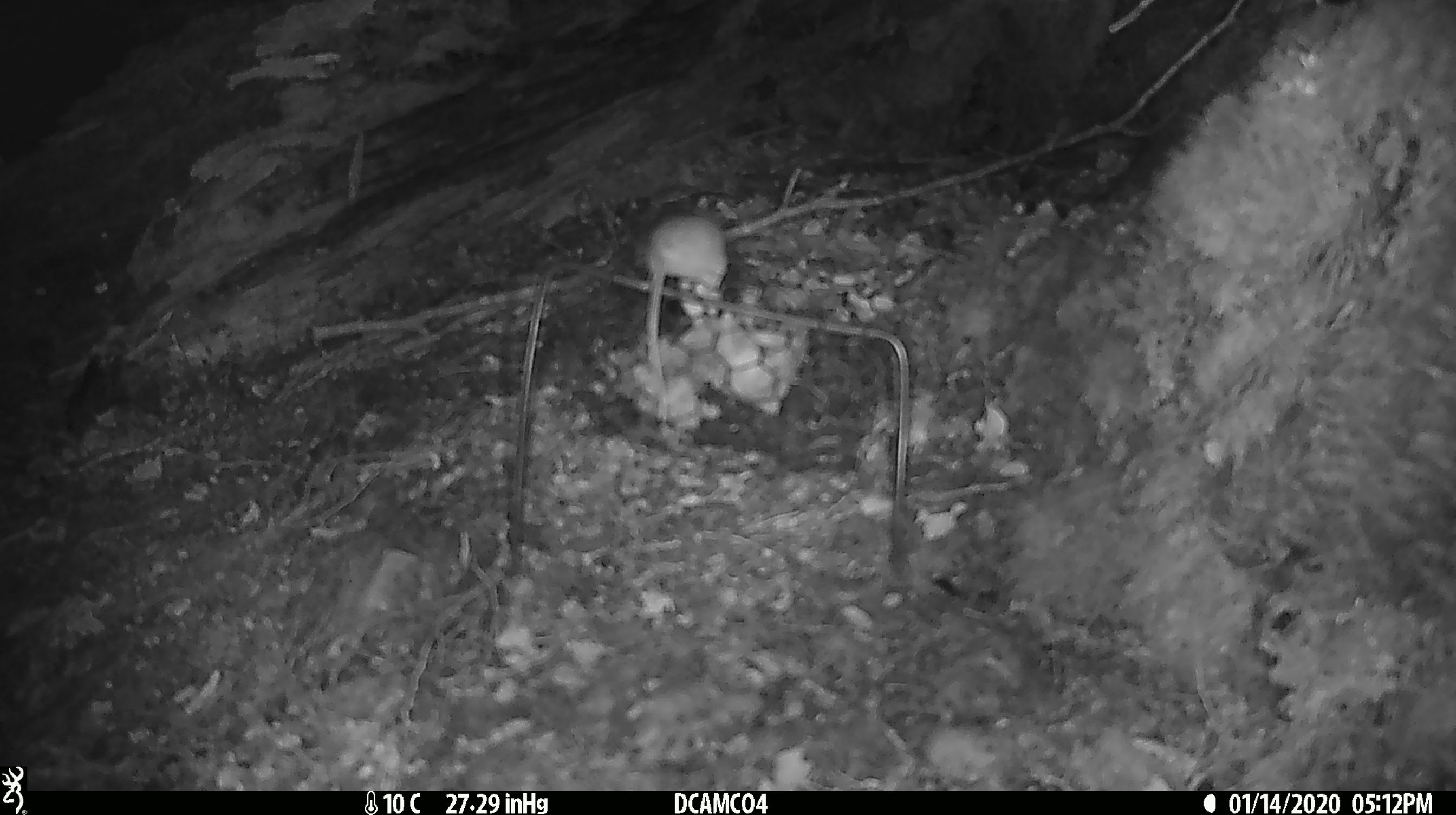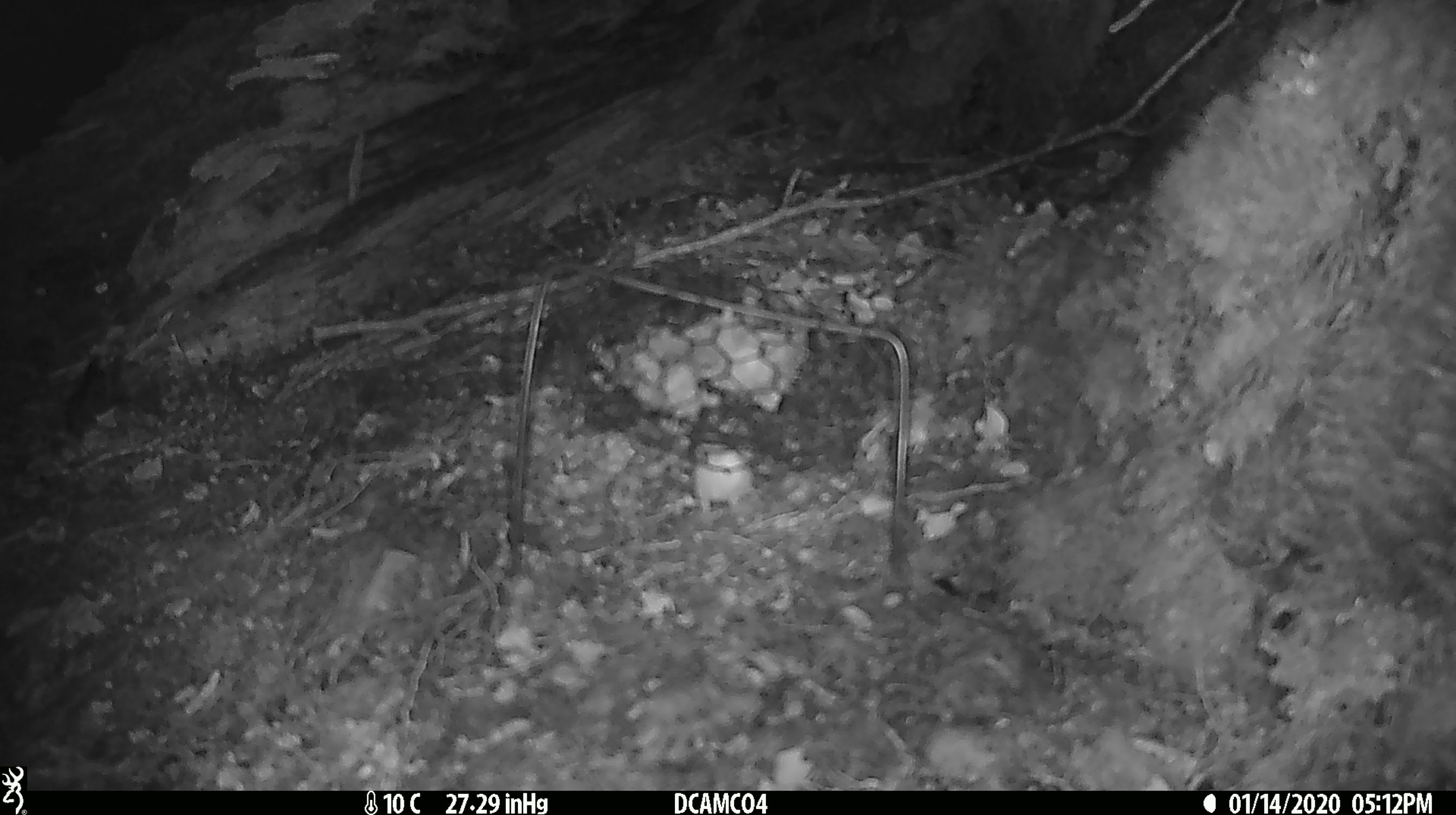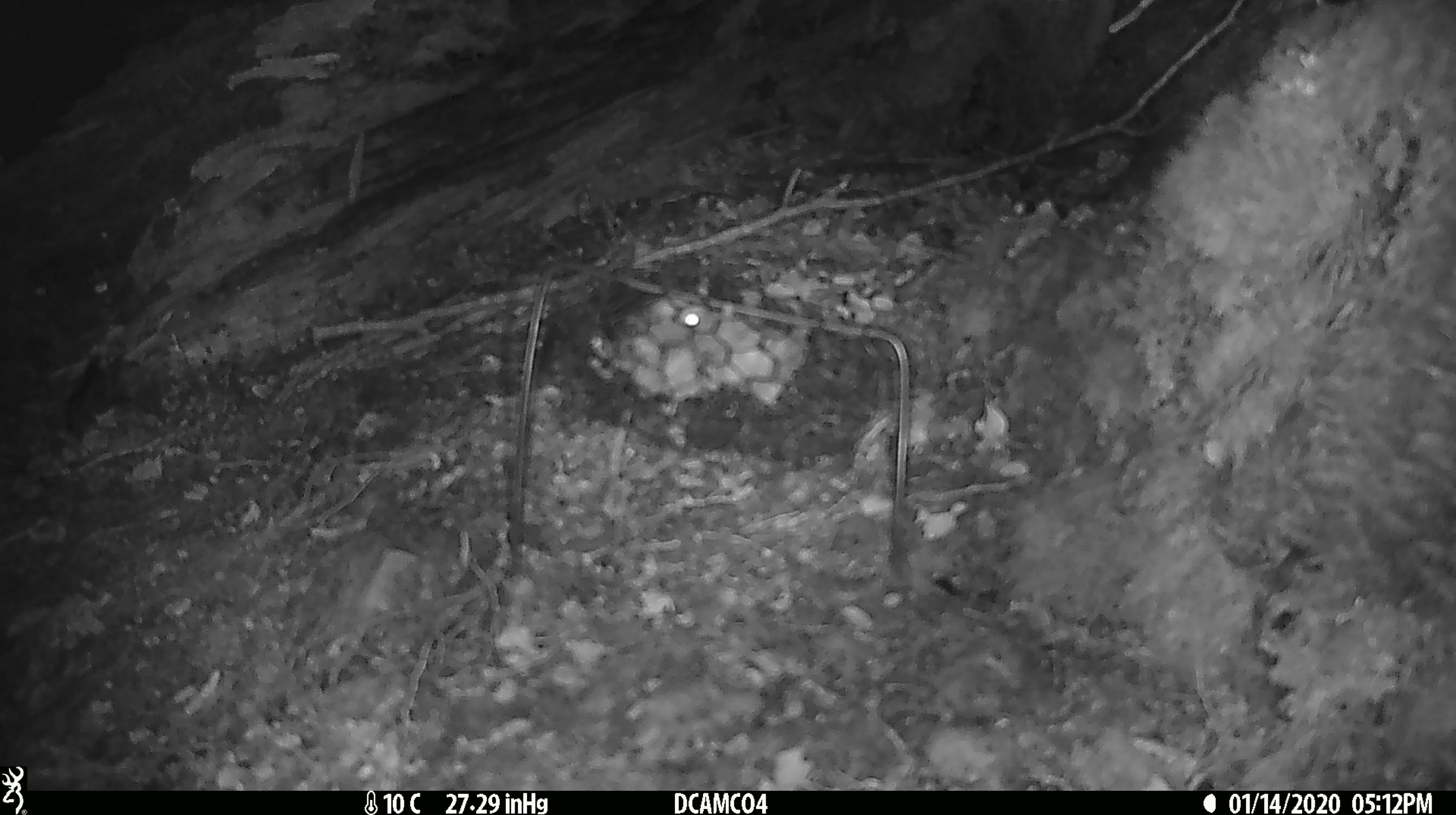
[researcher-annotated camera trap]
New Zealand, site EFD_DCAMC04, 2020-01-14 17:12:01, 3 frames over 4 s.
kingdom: Animalia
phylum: Chordata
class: Mammalia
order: Rodentia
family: Muridae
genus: Mus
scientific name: Mus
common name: mouse